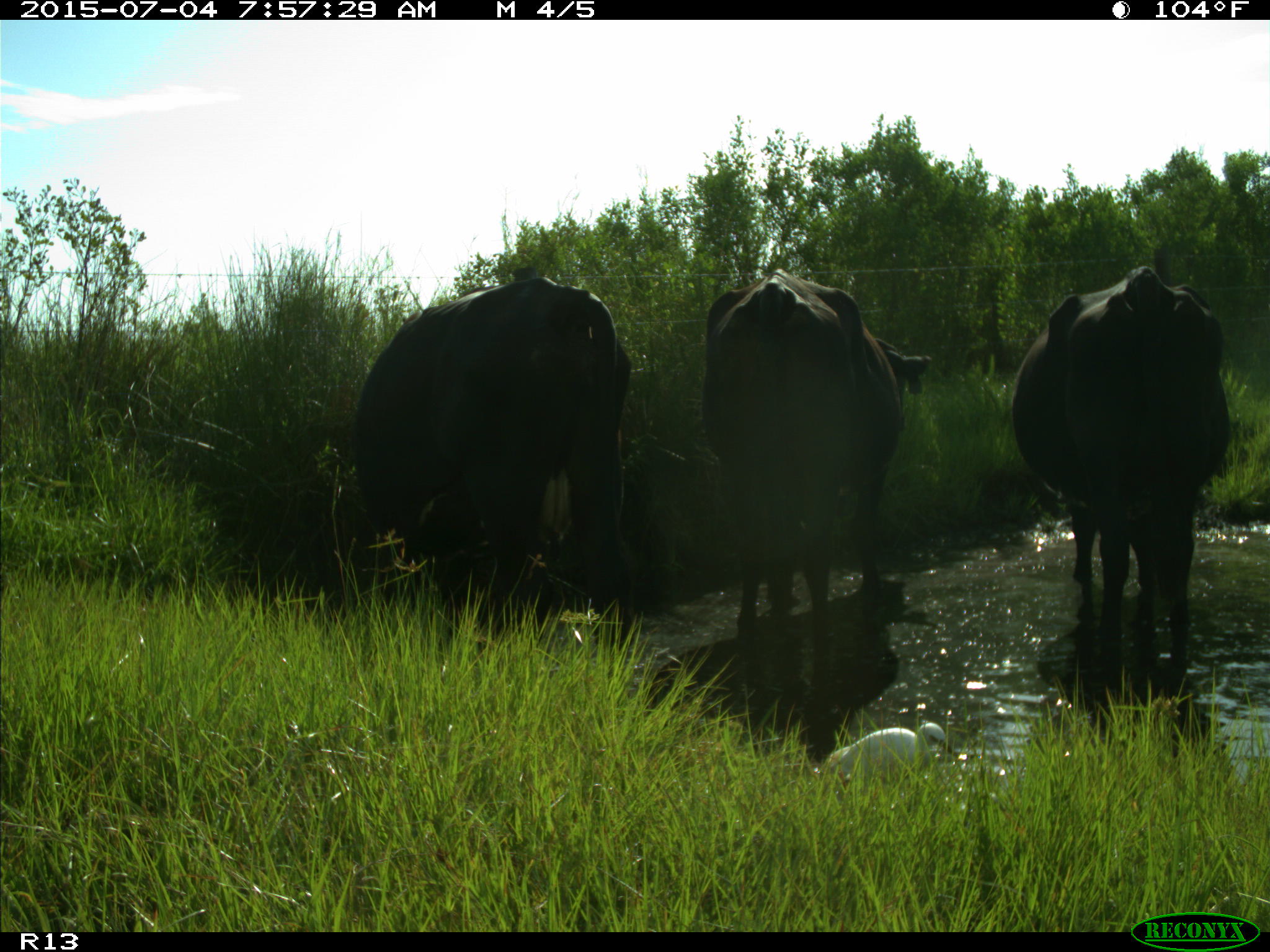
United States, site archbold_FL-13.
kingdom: Animalia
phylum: Chordata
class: Mammalia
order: Artiodactyla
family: Bovidae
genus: Bos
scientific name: Bos taurus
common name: domestic cow